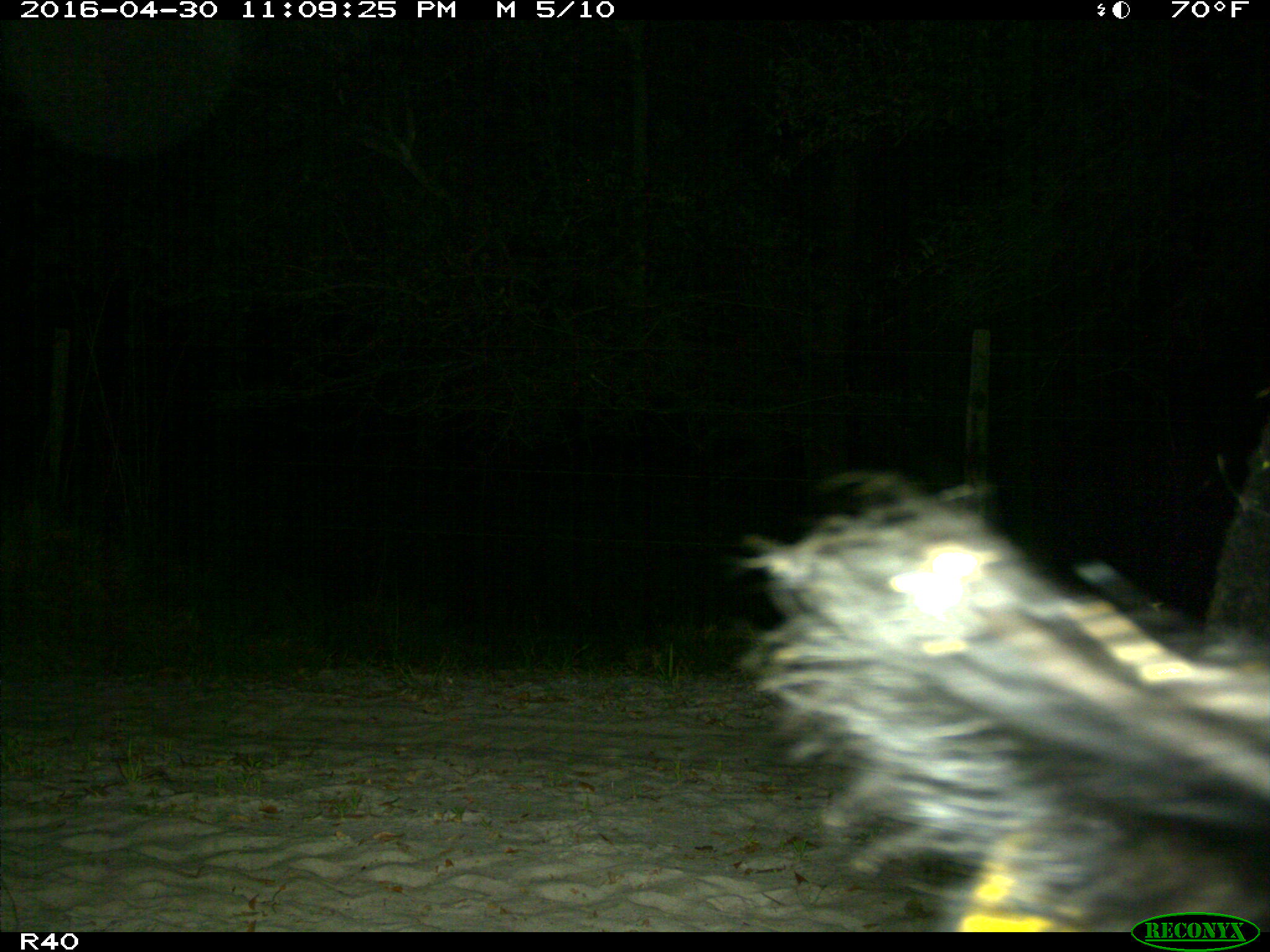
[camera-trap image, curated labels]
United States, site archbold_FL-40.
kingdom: Animalia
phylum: Chordata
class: Mammalia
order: Artiodactyla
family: Suidae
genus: Sus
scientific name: Sus scrofa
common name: wild boar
Sus scrofa (wild boar).